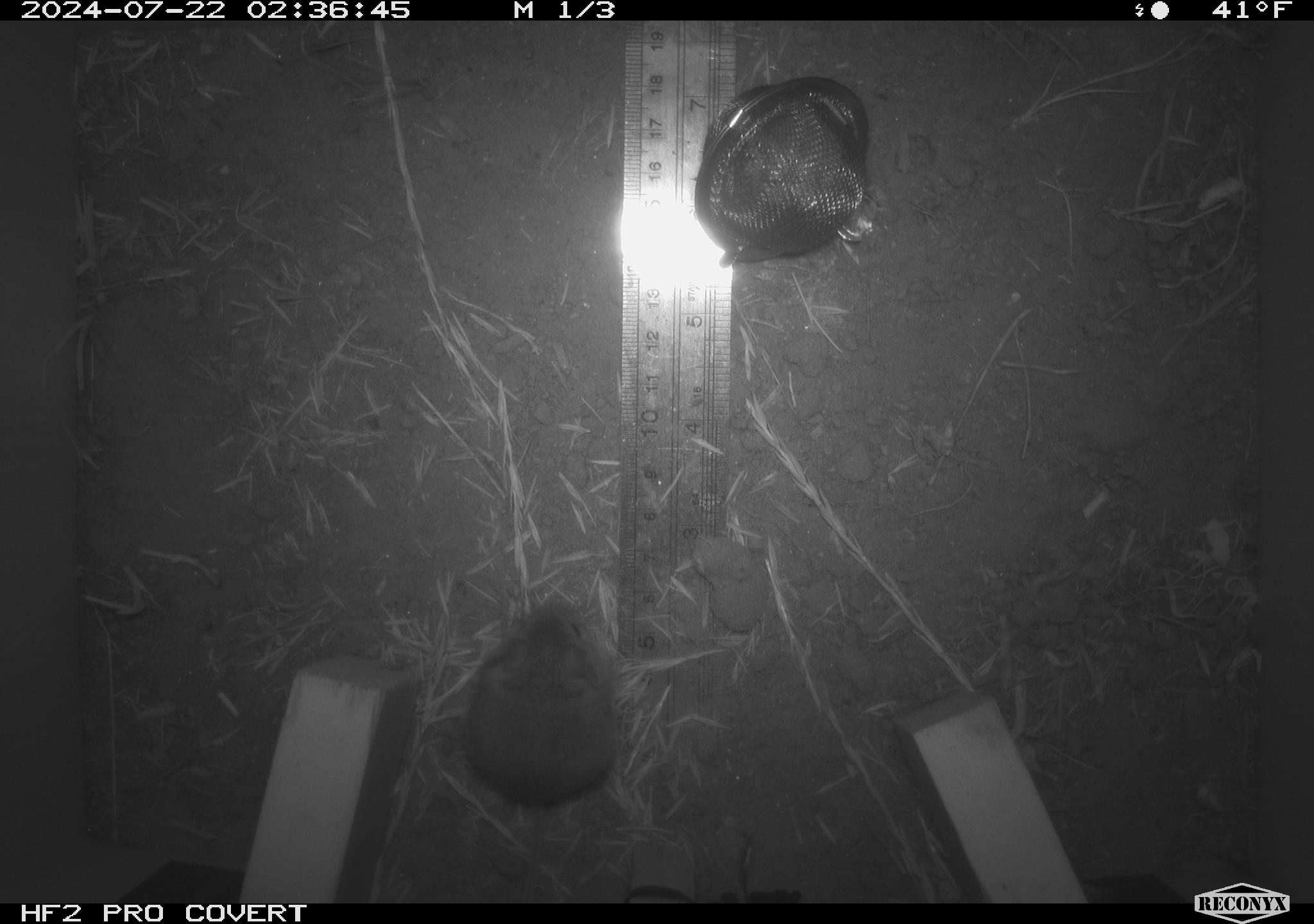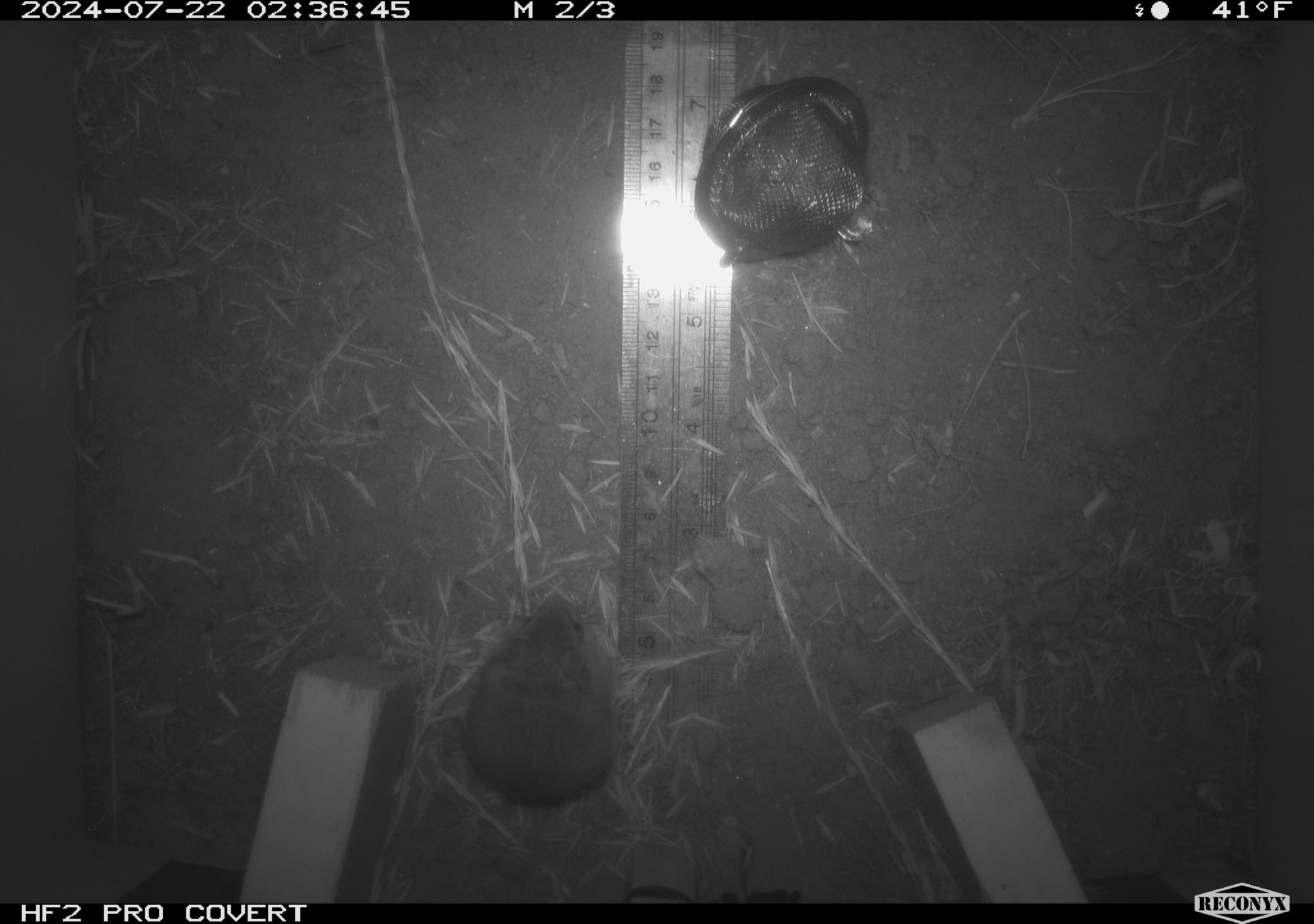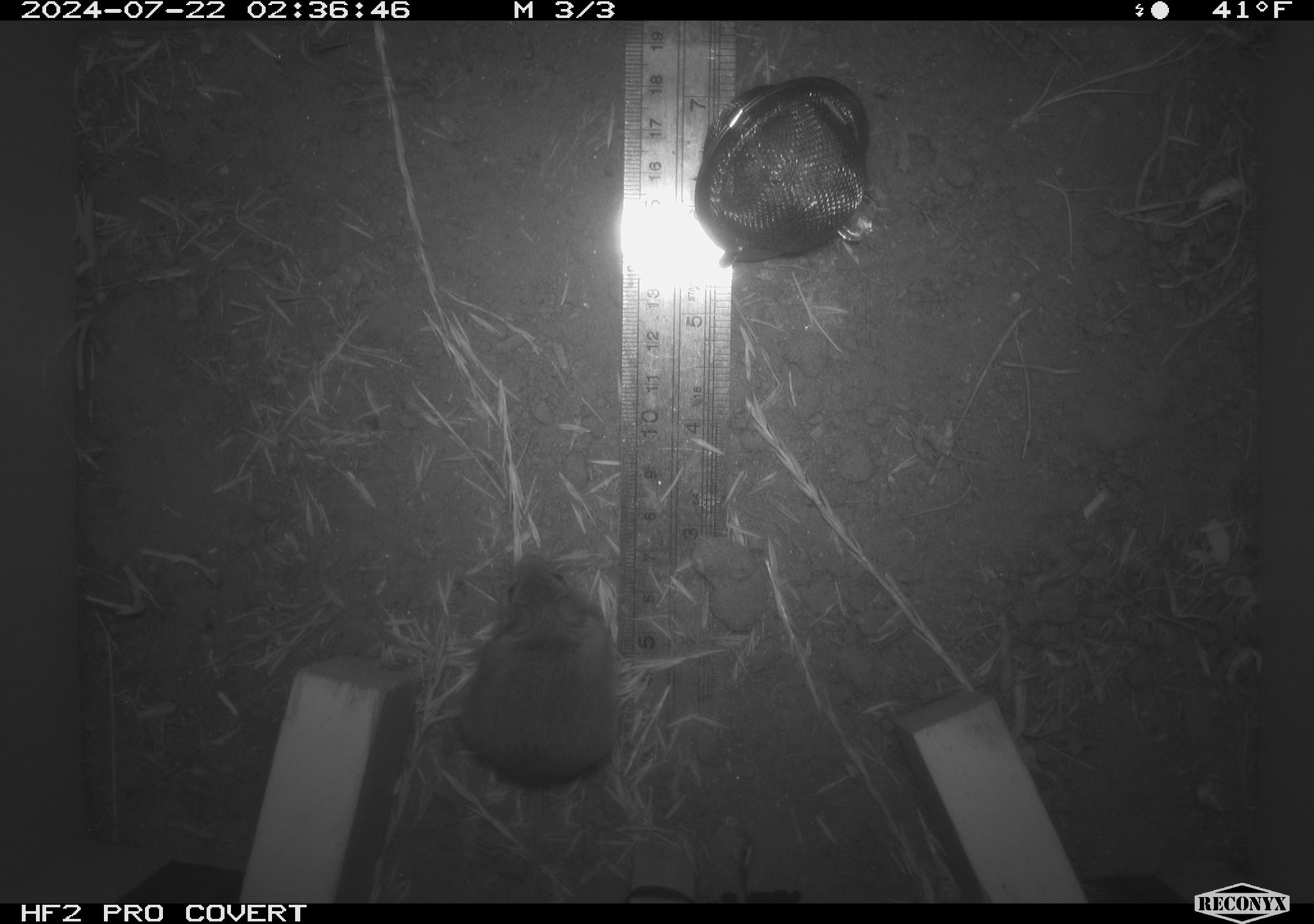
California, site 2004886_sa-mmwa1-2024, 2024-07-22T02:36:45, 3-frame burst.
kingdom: Animalia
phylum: Chordata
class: Mammalia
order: Rodentia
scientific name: Rodentia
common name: mouse species